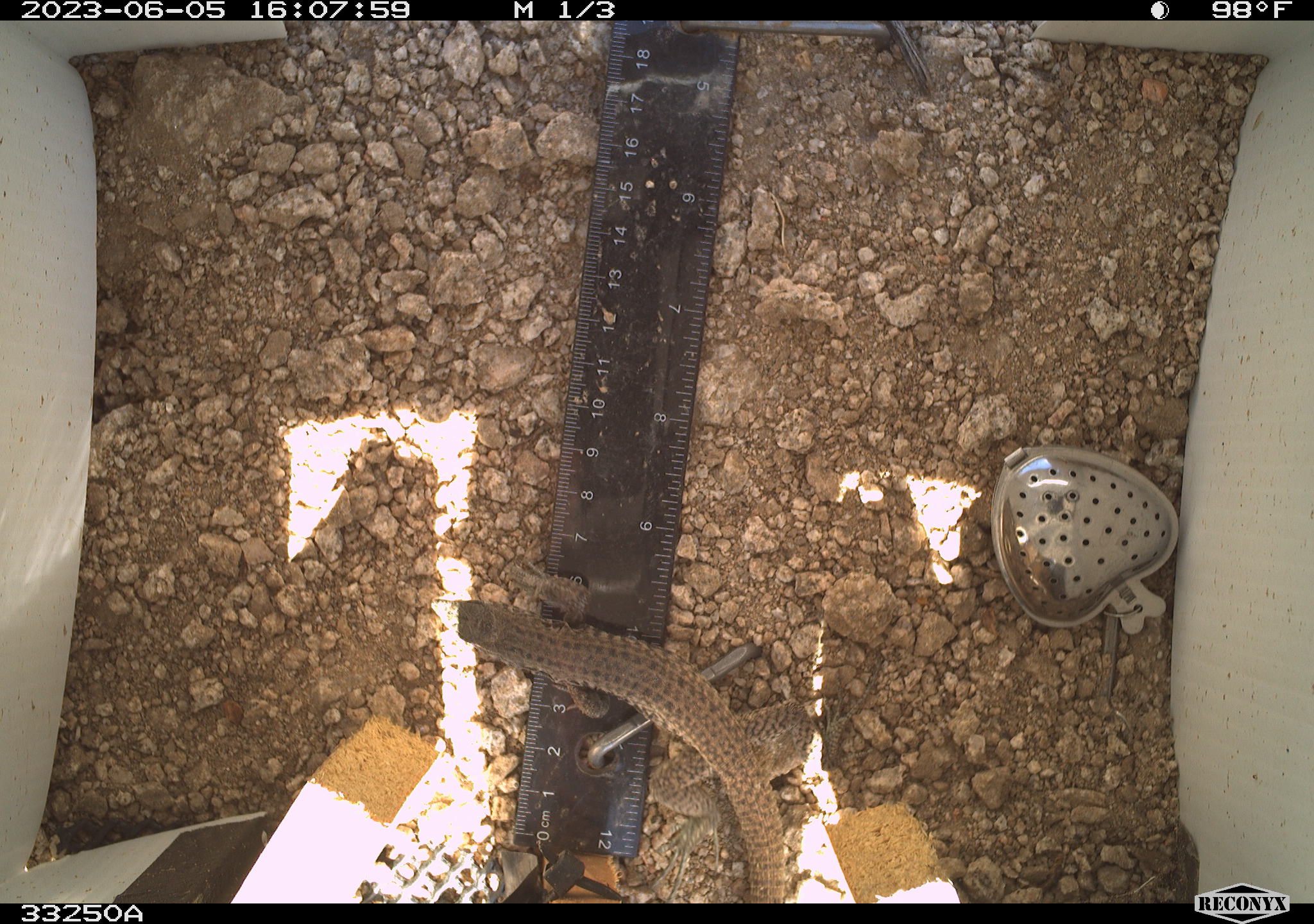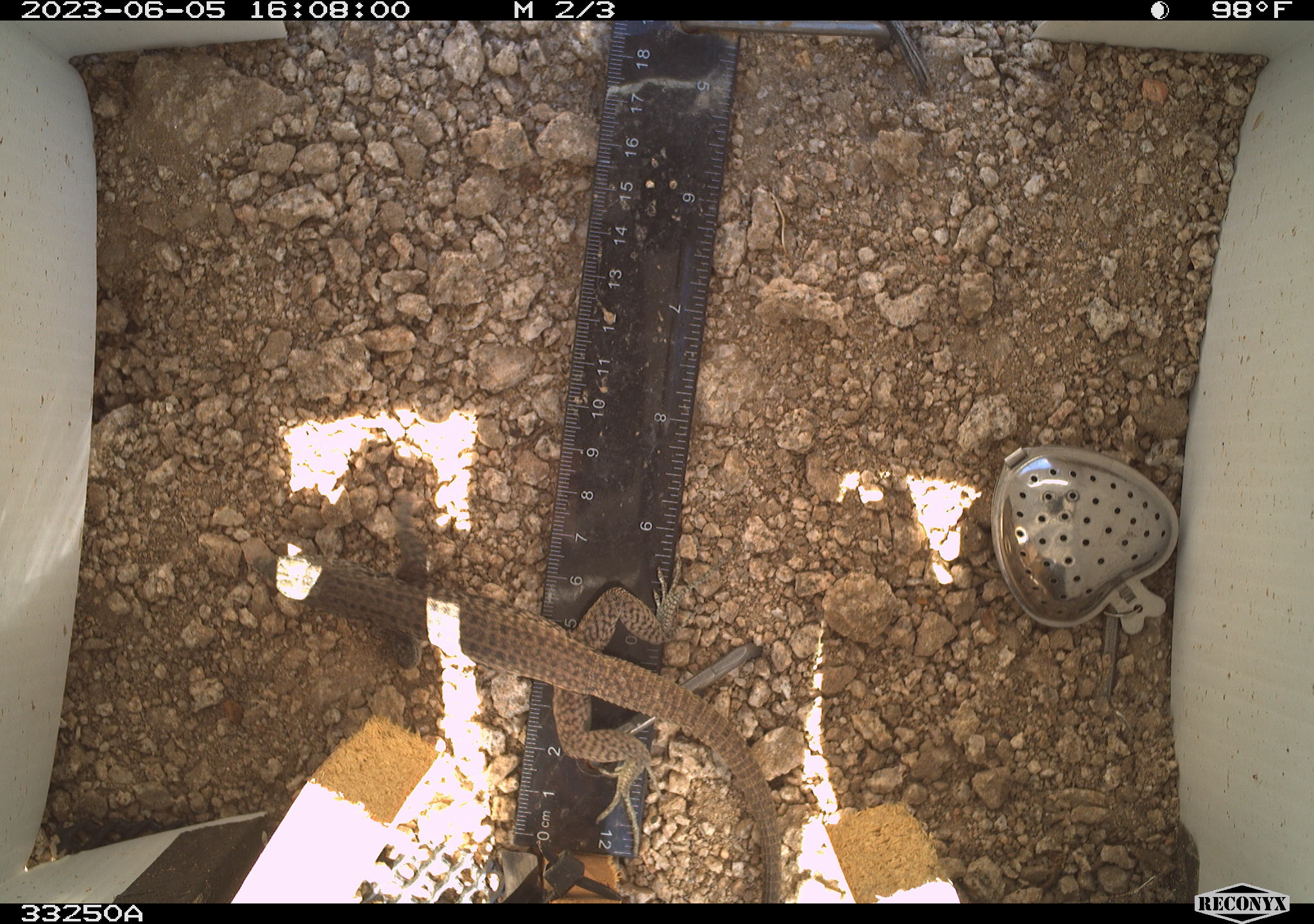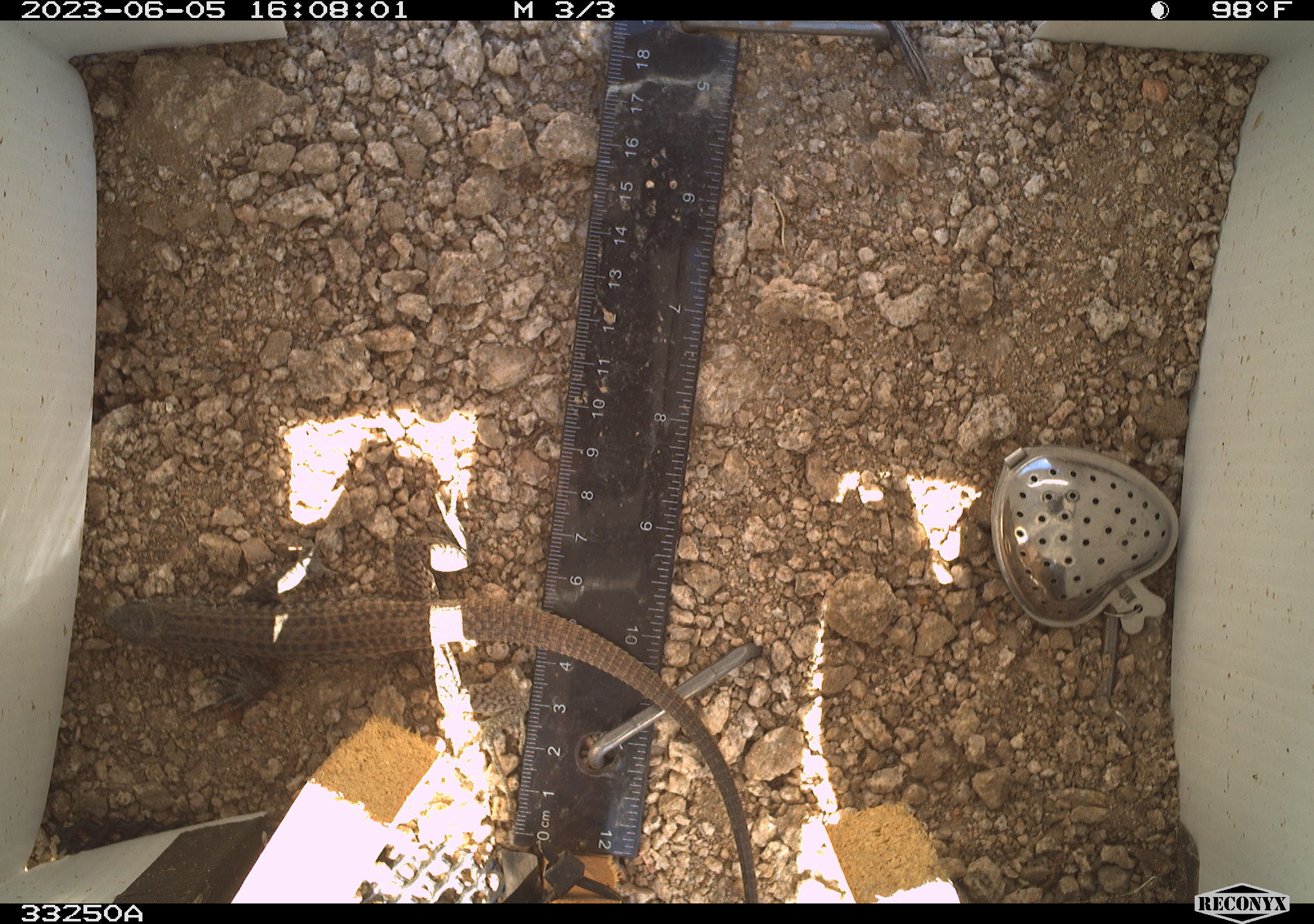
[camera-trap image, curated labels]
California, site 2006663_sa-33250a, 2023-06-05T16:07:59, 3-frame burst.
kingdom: Animalia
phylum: Chordata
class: Reptilia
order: Squamata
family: Teiidae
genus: Aspidoscelis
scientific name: Aspidoscelis tigris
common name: western whiptail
Western whiptail (Aspidoscelis tigris).